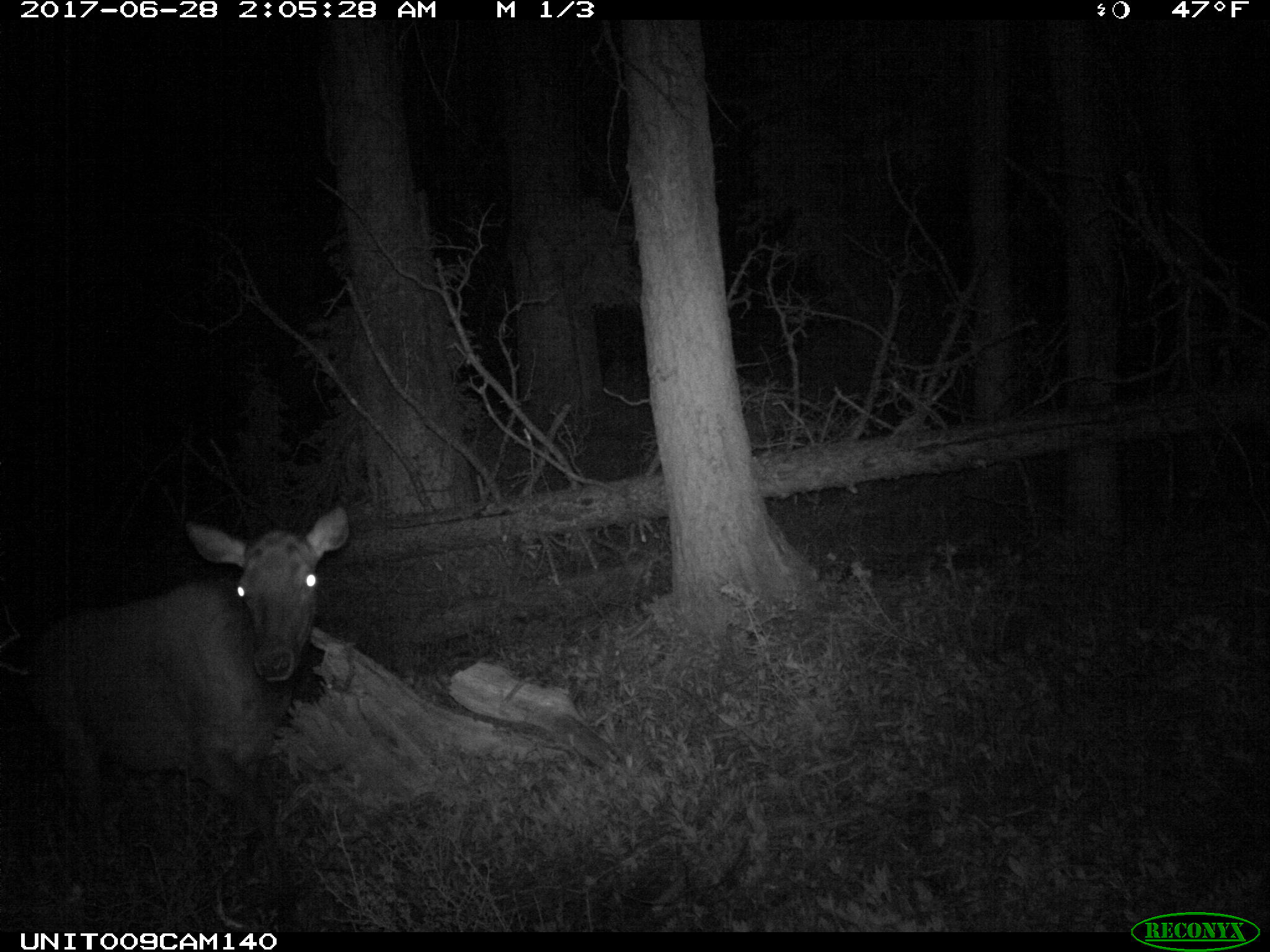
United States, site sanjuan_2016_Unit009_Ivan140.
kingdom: Animalia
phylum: Chordata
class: Mammalia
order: Artiodactyla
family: Cervidae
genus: Cervus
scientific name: Cervus elaphus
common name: red deer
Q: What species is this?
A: Cervus elaphus (red deer).